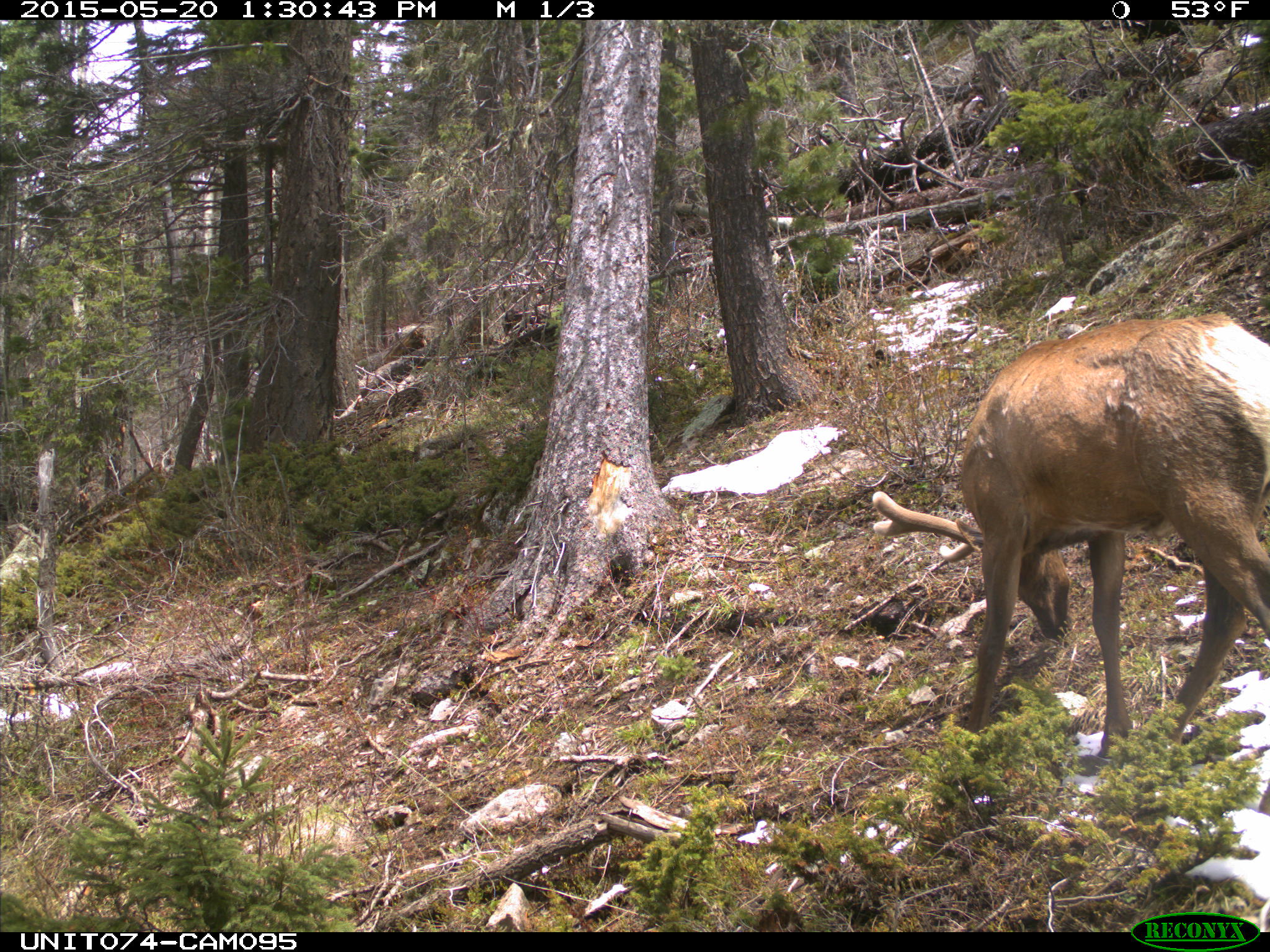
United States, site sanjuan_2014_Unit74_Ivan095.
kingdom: Animalia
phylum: Chordata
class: Mammalia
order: Artiodactyla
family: Cervidae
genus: Cervus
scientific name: Cervus elaphus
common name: red deer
Cervus elaphus (red deer).